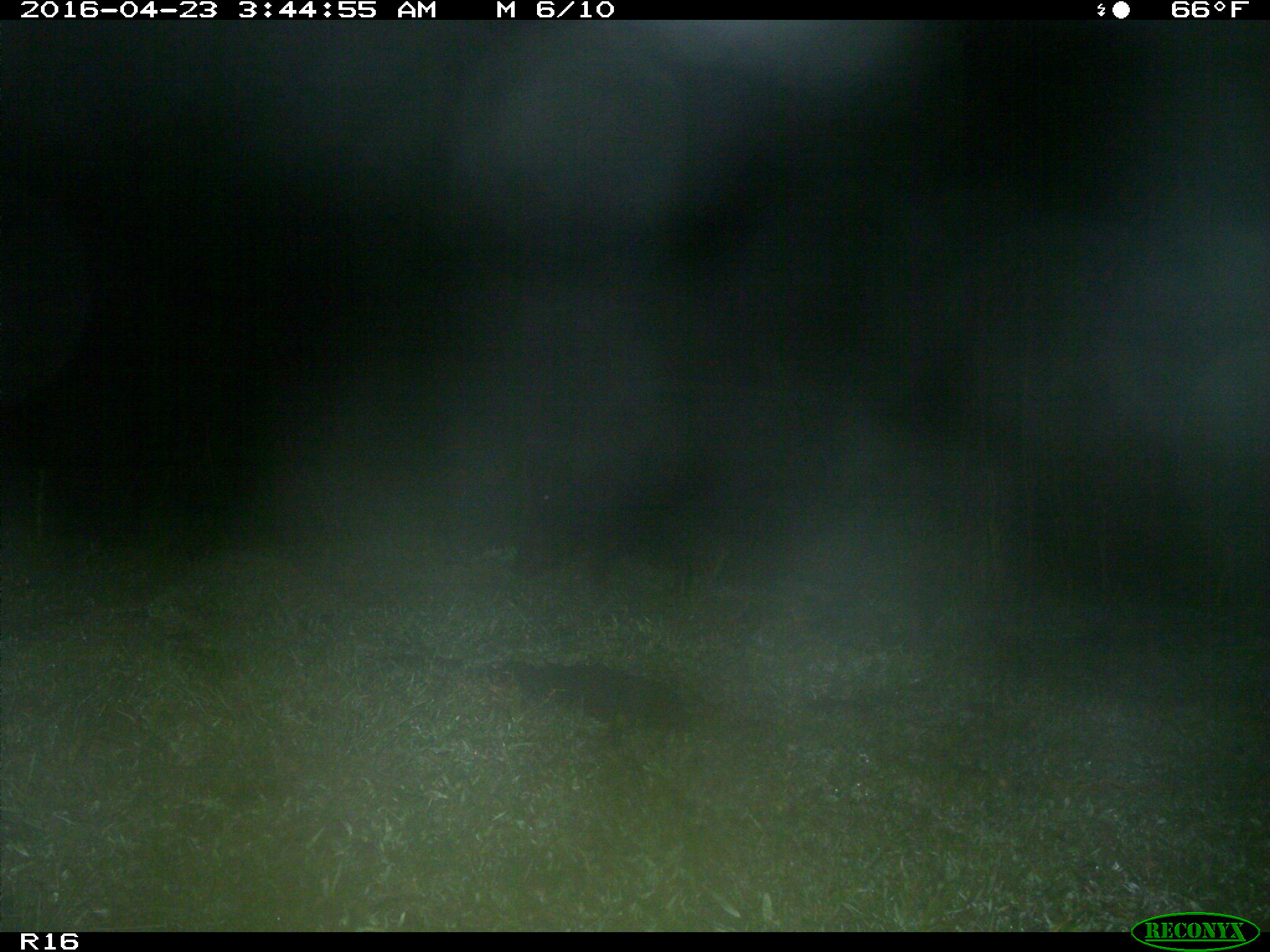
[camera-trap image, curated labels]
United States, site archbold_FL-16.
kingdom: Animalia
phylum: Chordata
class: Mammalia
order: Artiodactyla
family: Suidae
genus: Sus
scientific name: Sus scrofa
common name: wild boar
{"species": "Sus scrofa (wild boar)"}